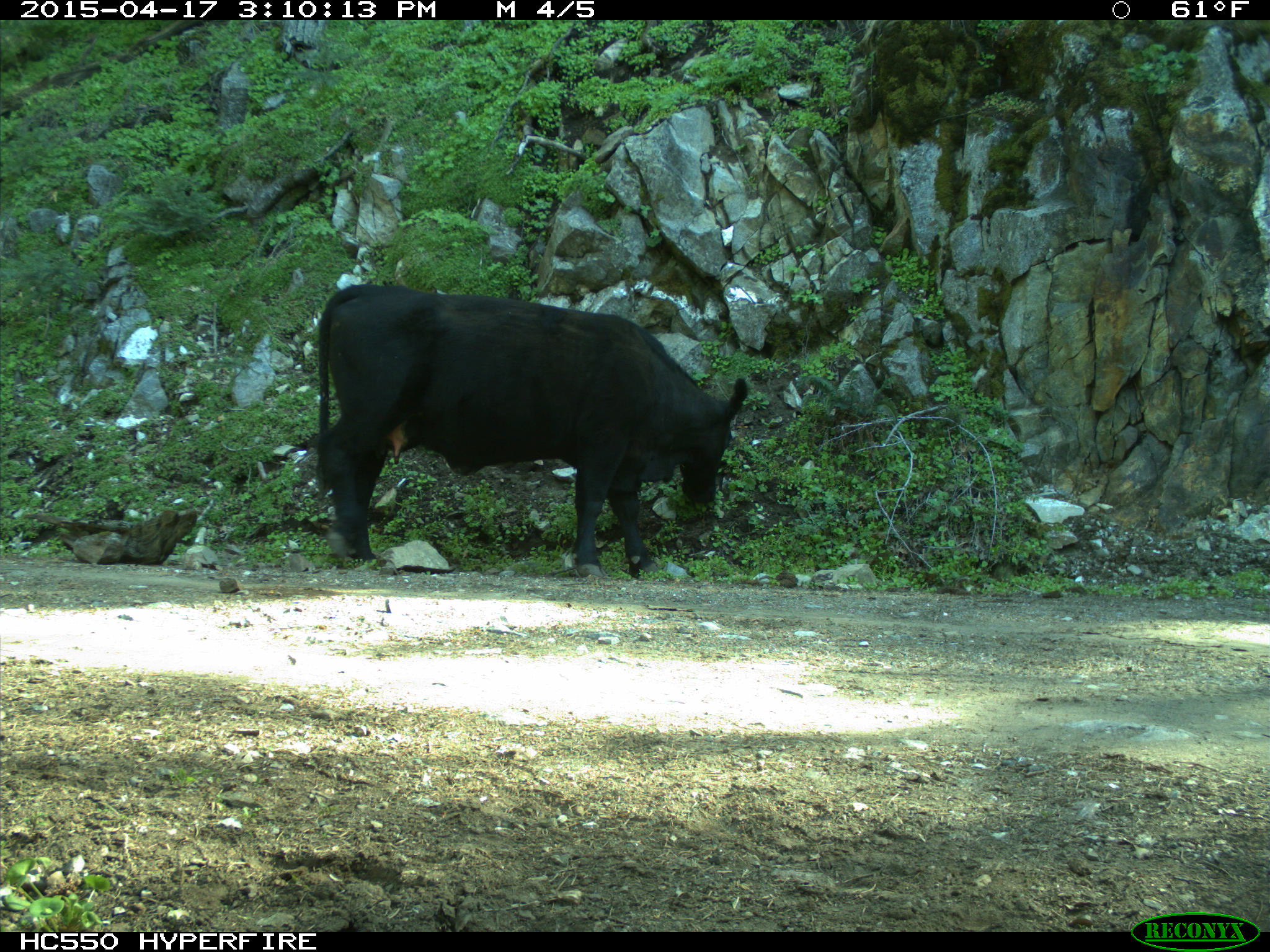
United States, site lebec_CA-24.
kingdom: Animalia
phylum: Chordata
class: Mammalia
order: Artiodactyla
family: Bovidae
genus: Bos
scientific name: Bos taurus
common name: domestic cow